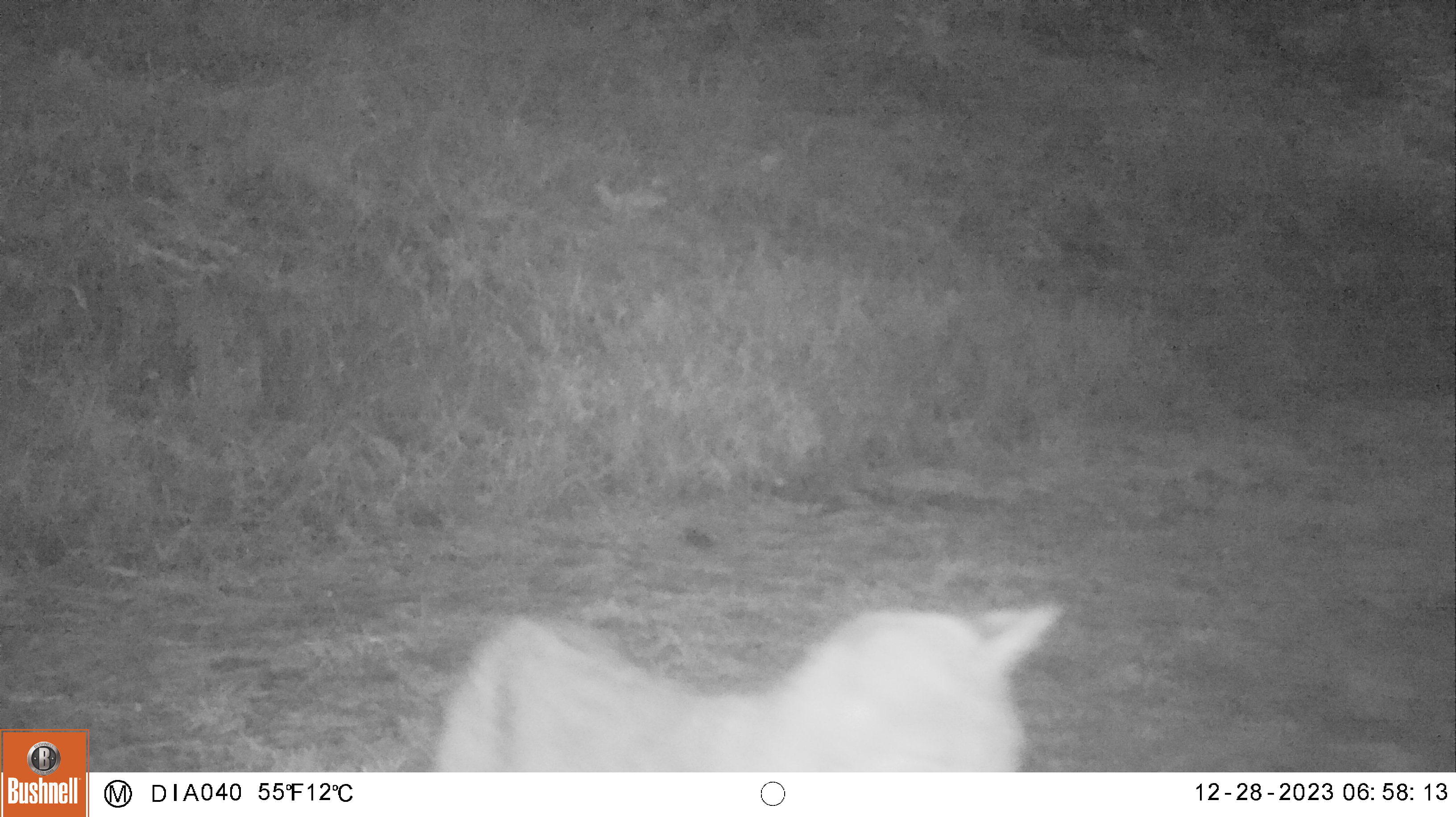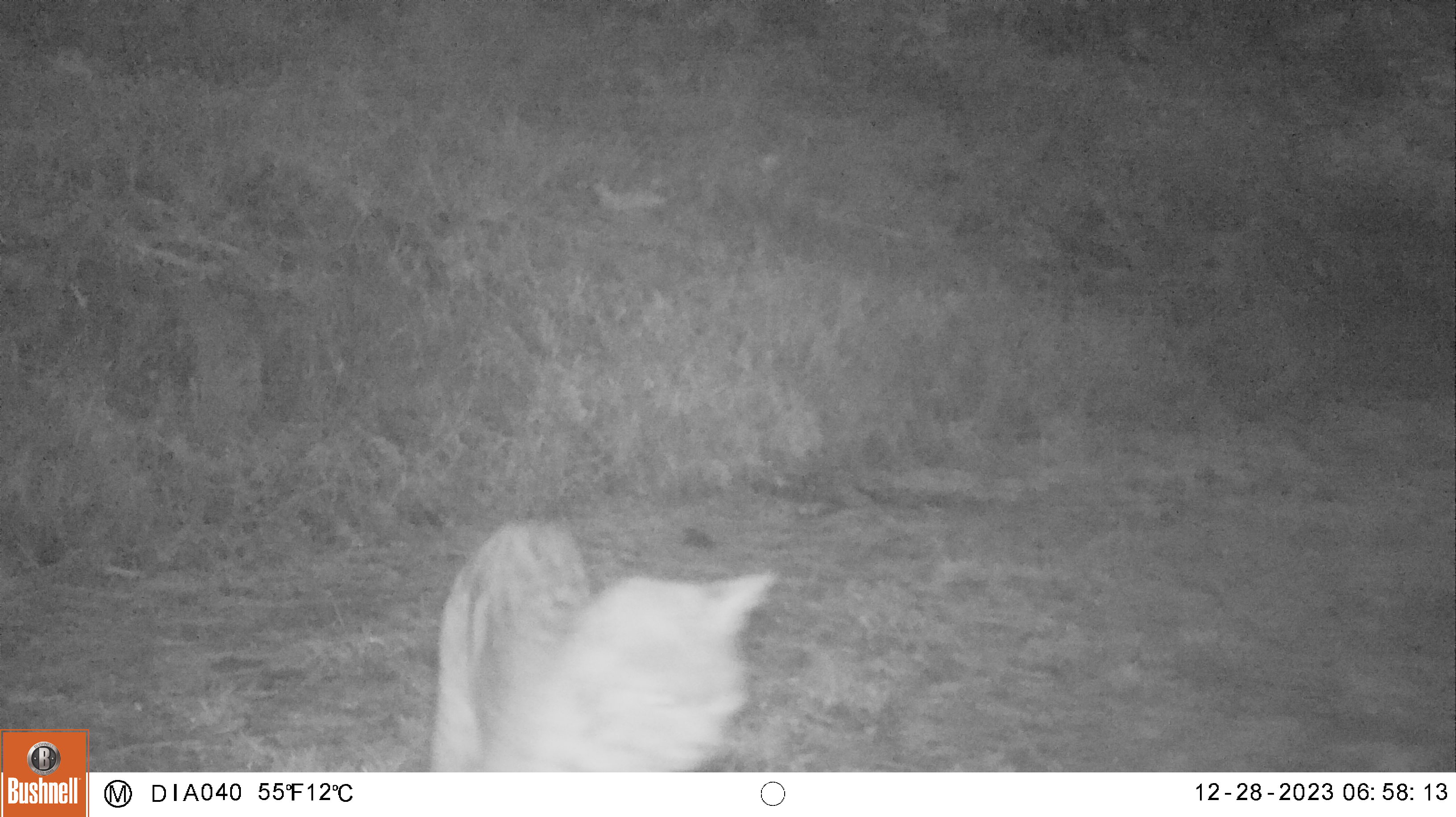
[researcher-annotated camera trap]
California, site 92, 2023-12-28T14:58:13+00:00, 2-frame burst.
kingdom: Animalia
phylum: Chordata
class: Mammalia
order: Carnivora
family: Felidae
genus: Lynx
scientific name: Lynx rufus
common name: bobcat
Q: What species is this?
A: Bobcat (Lynx rufus).